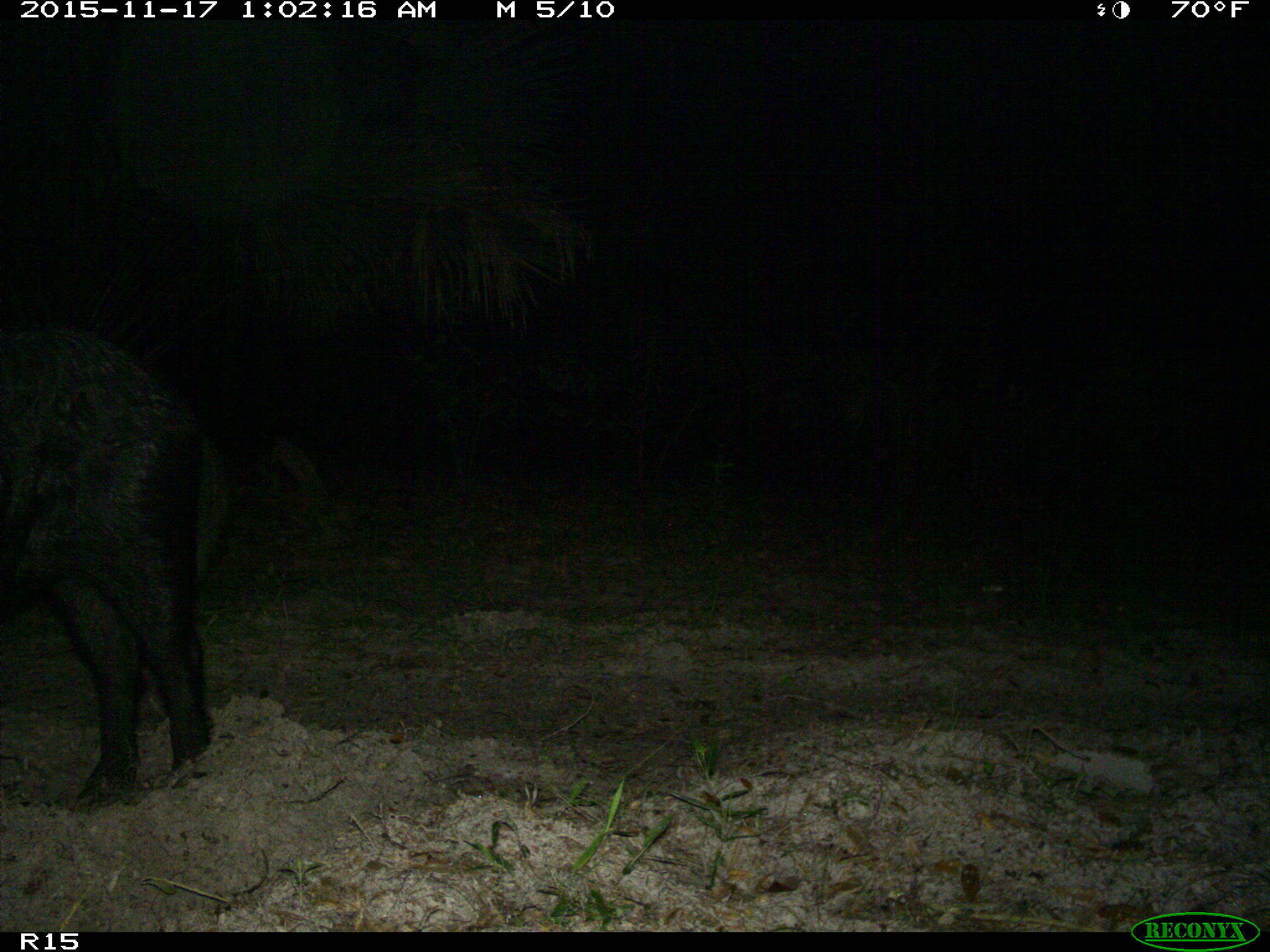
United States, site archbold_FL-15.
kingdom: Animalia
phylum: Chordata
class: Mammalia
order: Artiodactyla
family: Suidae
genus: Sus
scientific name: Sus scrofa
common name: wild boar